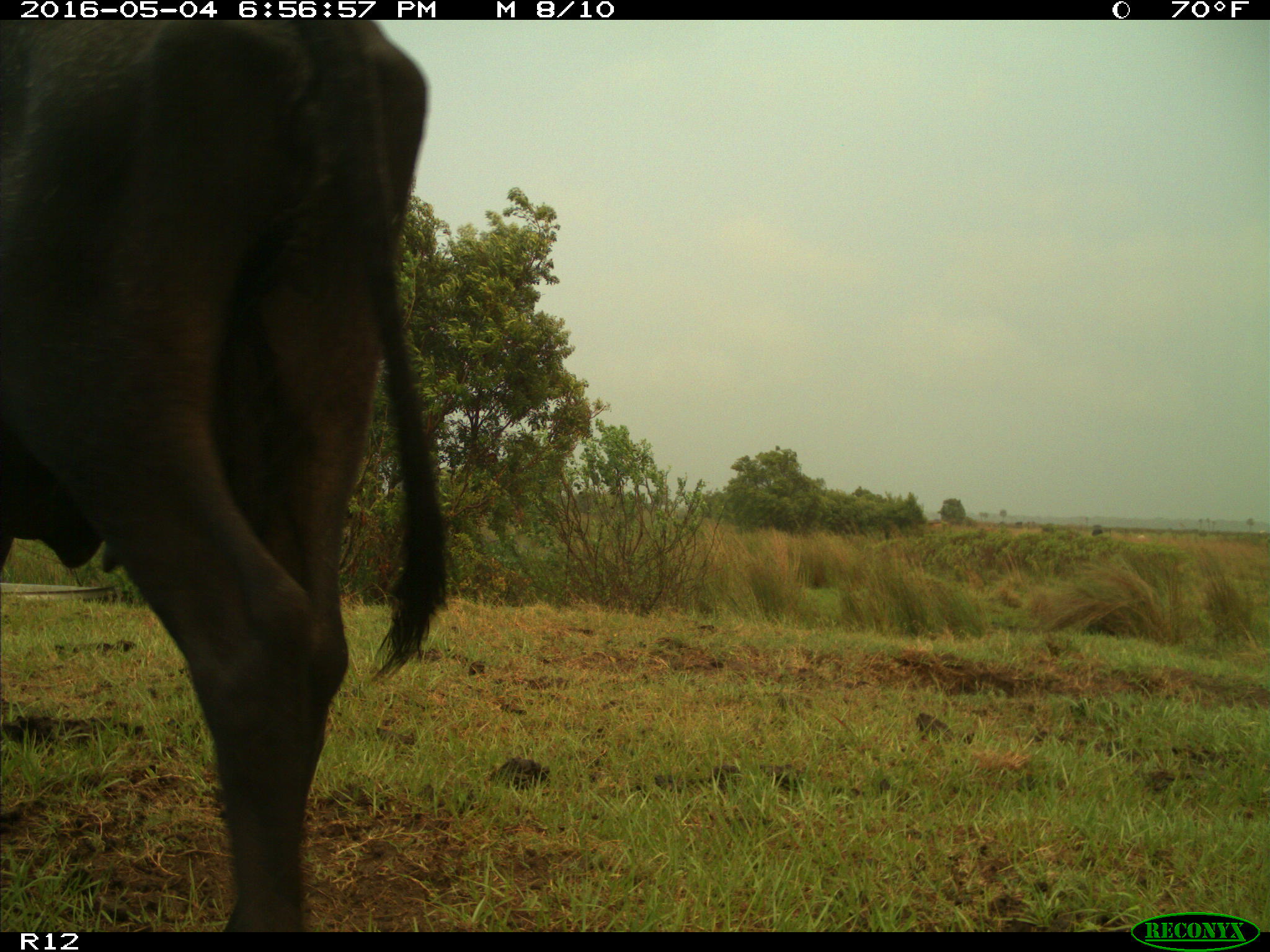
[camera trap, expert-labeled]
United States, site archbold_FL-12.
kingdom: Animalia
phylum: Chordata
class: Mammalia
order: Artiodactyla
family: Bovidae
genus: Bos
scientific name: Bos taurus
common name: domestic cow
Bos taurus (domestic cow).